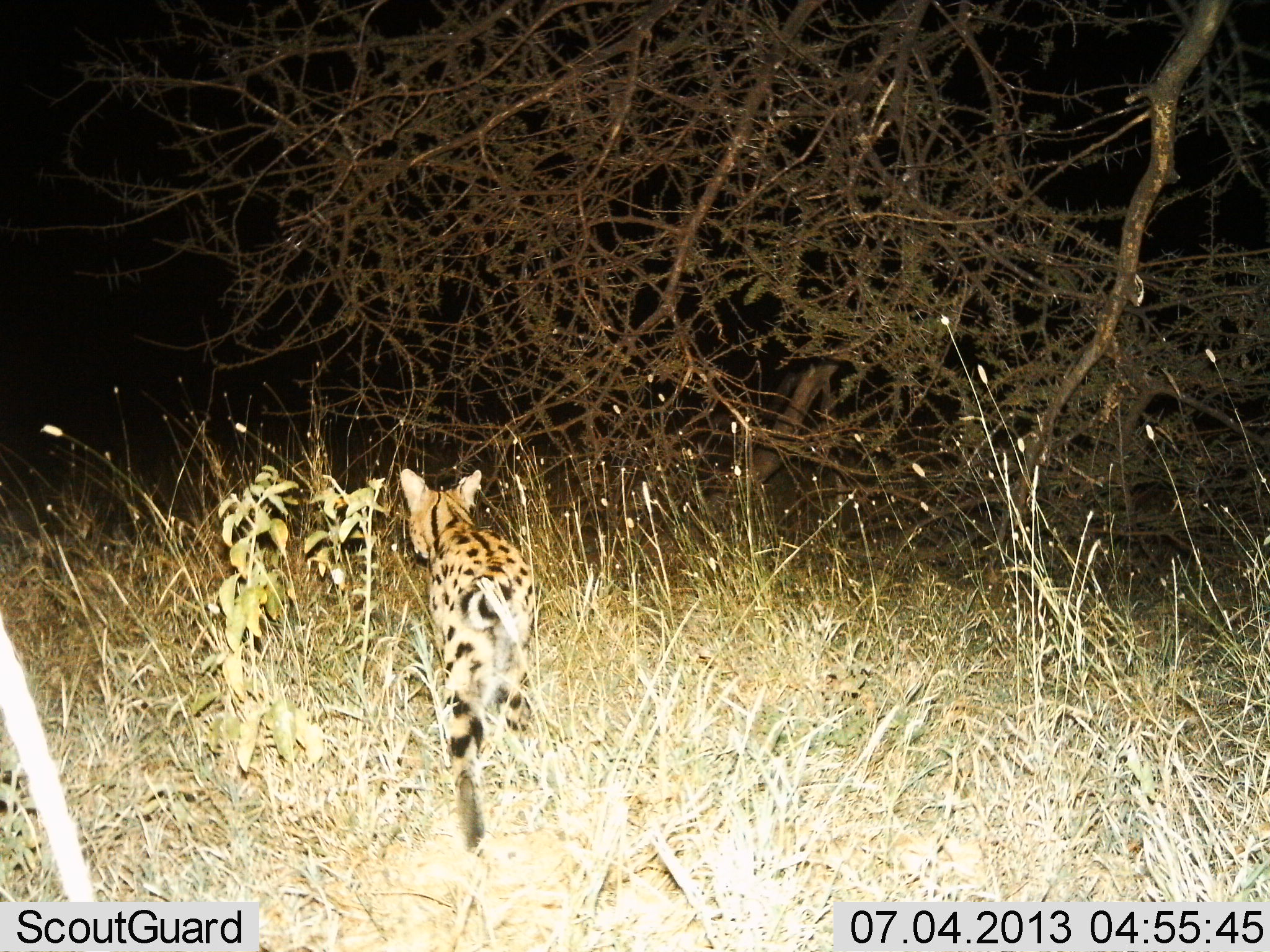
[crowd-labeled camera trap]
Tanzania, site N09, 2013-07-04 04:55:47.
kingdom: Animalia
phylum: Chordata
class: Mammalia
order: Carnivora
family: Felidae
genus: Leptailurus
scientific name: Leptailurus serval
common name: serval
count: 1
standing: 0%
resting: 0%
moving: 100%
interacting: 0%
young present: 0%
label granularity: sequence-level